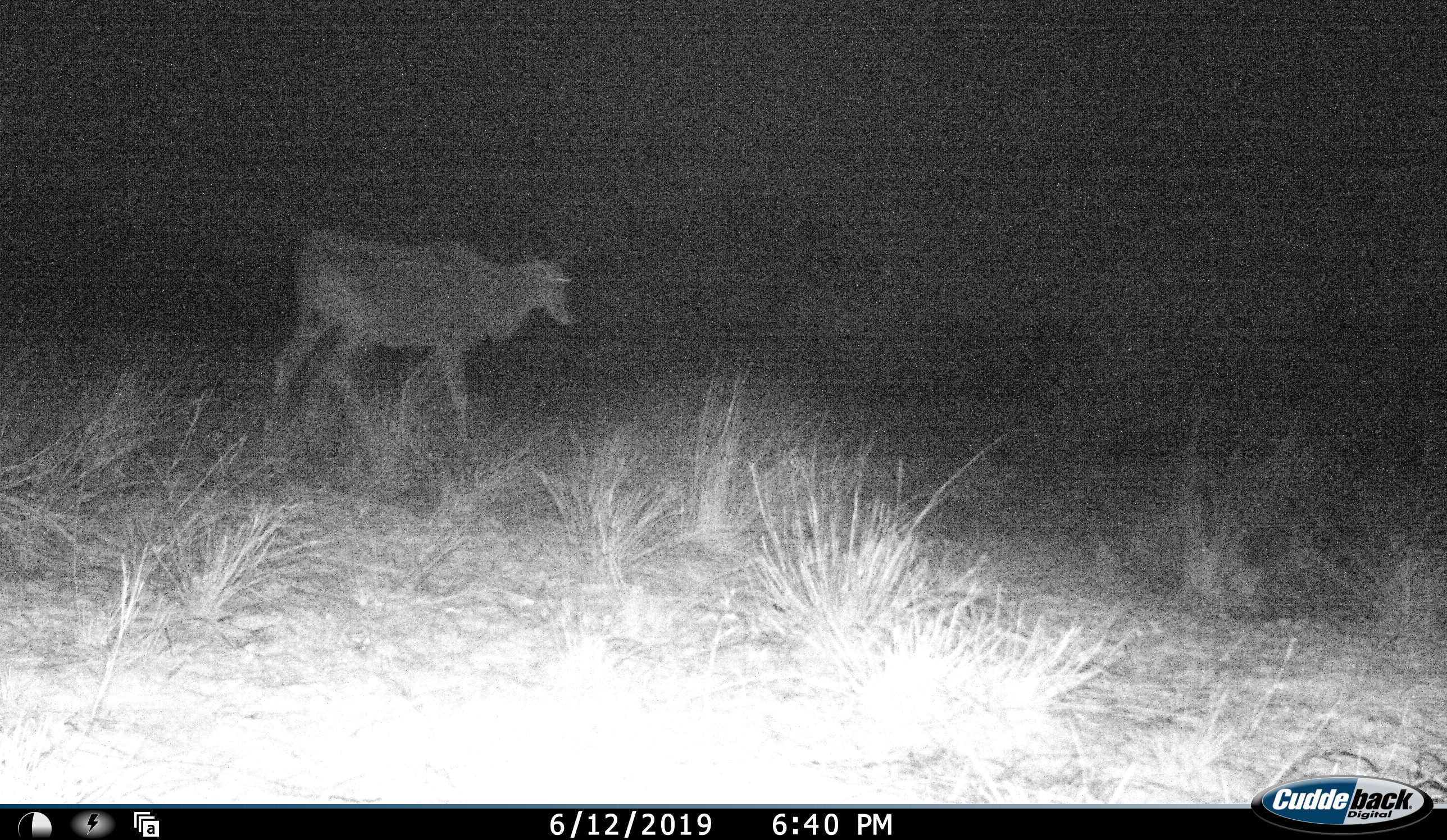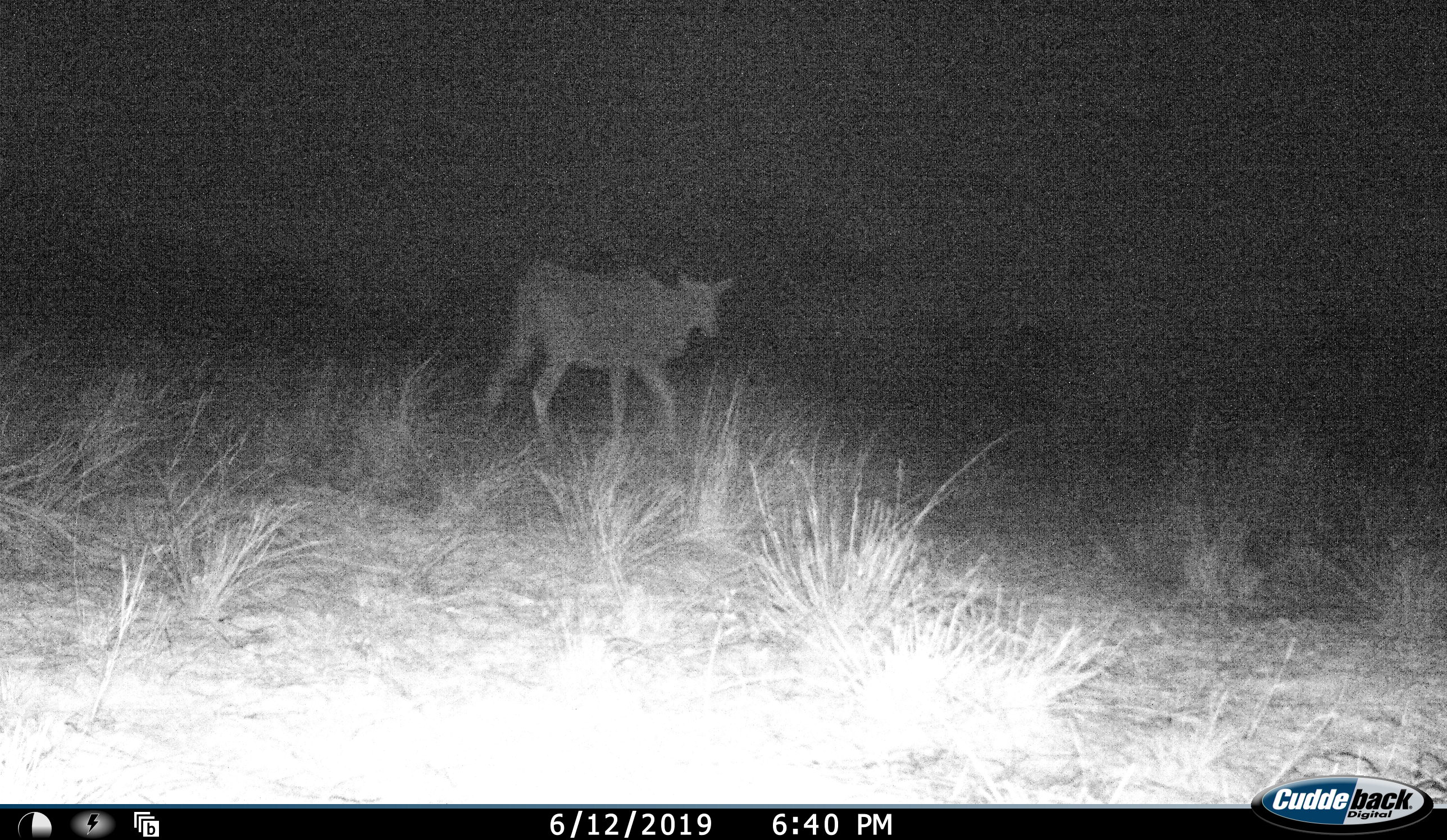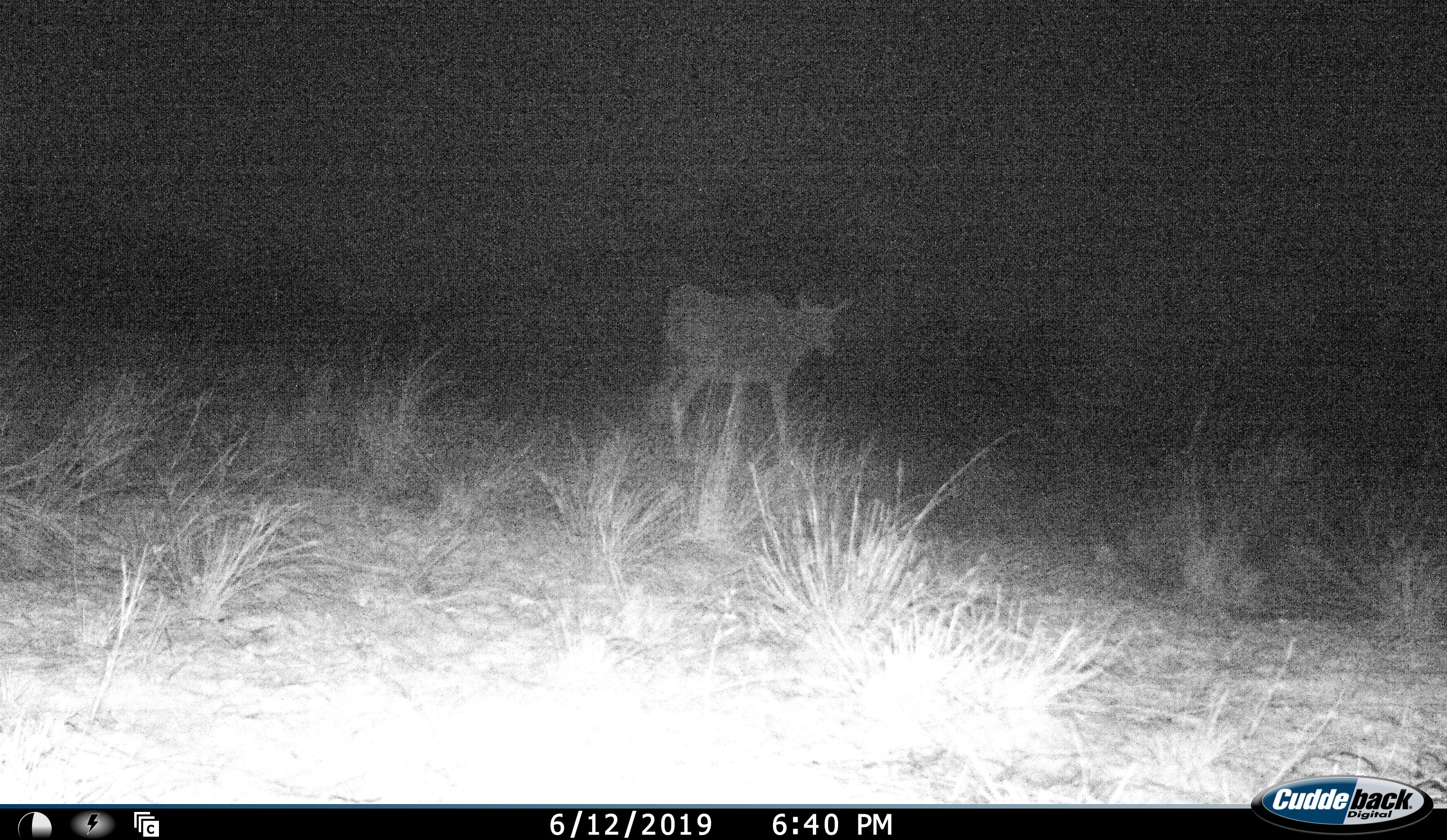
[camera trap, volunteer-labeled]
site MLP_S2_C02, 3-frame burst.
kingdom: Animalia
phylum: Chordata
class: Mammalia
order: Artiodactyla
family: Bovidae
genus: Tragelaphus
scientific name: Tragelaphus oryx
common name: eland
Eland (Tragelaphus oryx), count 1. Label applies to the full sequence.